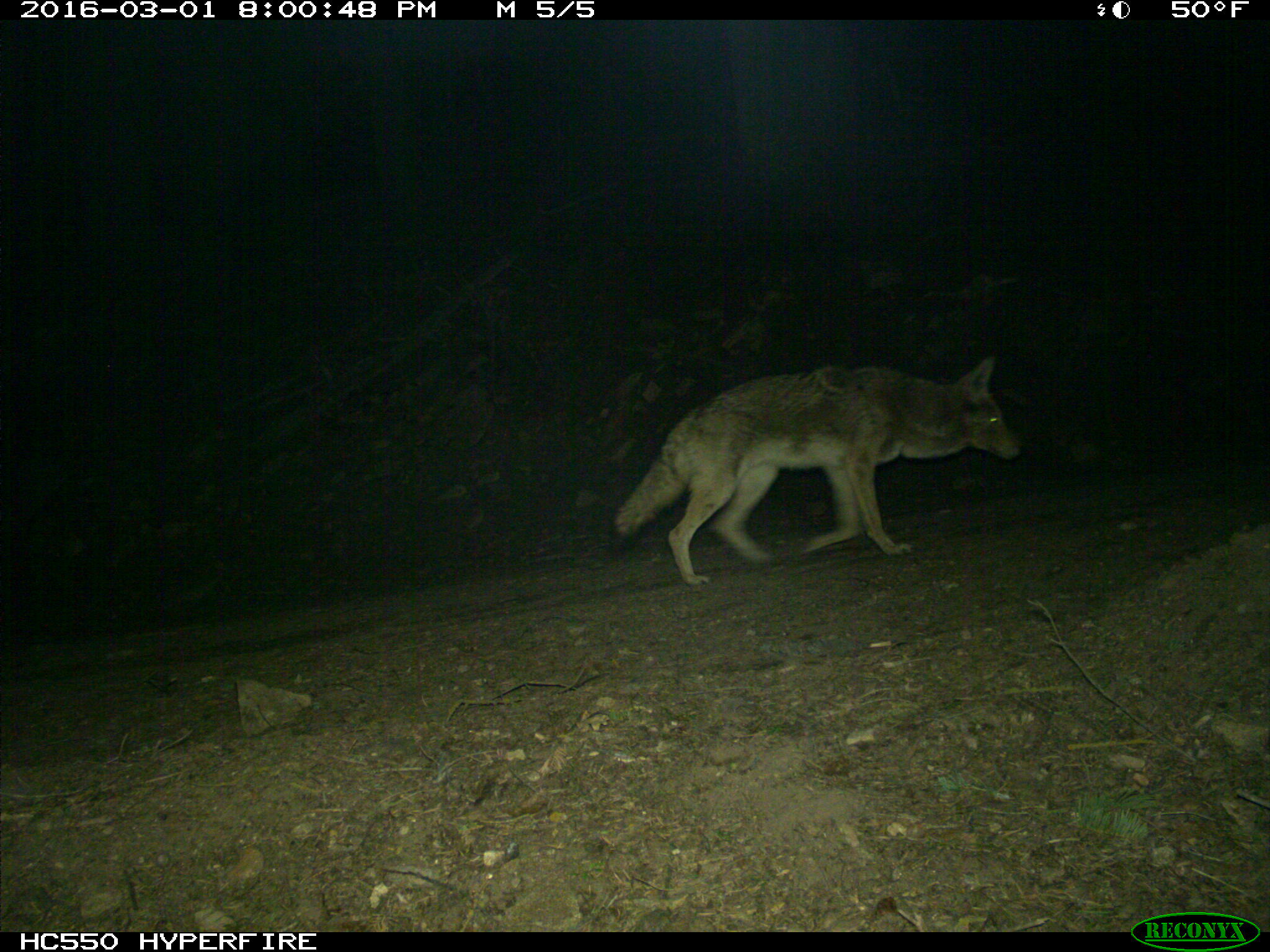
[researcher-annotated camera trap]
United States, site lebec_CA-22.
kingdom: Animalia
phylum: Chordata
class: Mammalia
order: Carnivora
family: Canidae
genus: Canis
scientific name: Canis latrans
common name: coyote